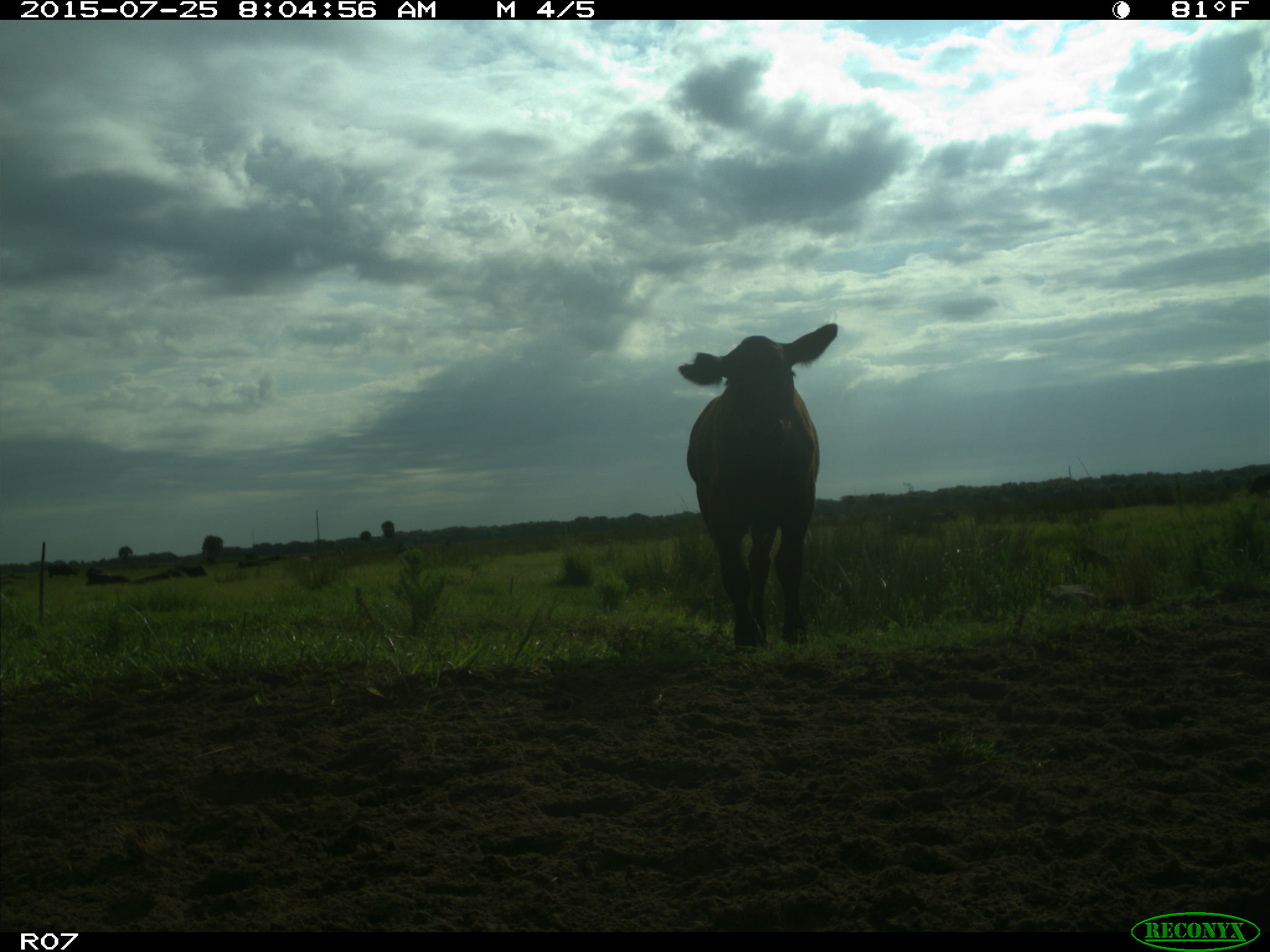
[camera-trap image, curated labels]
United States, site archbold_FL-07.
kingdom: Animalia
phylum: Chordata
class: Mammalia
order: Artiodactyla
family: Bovidae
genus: Bos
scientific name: Bos taurus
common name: domestic cow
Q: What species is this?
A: Bos taurus (domestic cow).